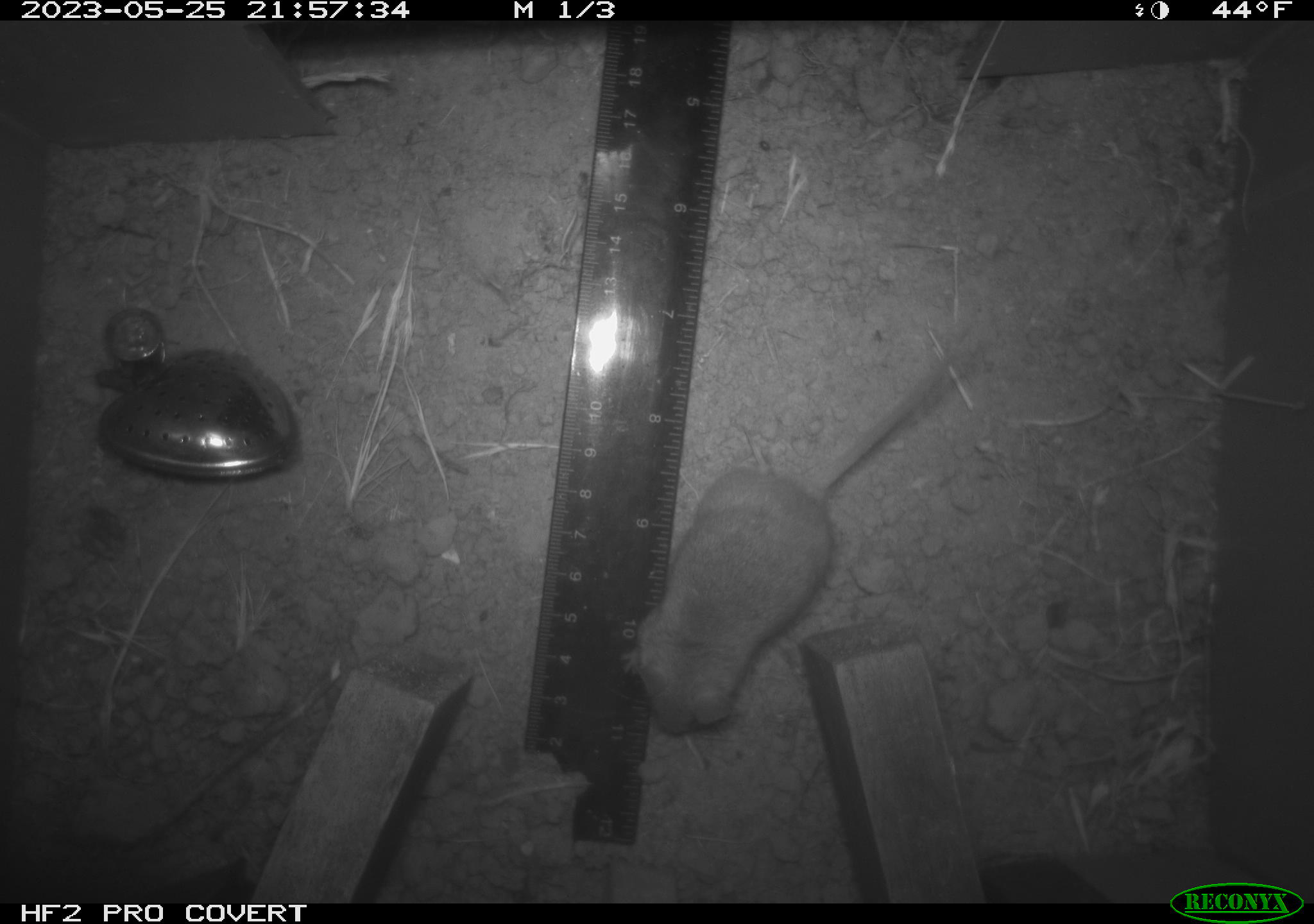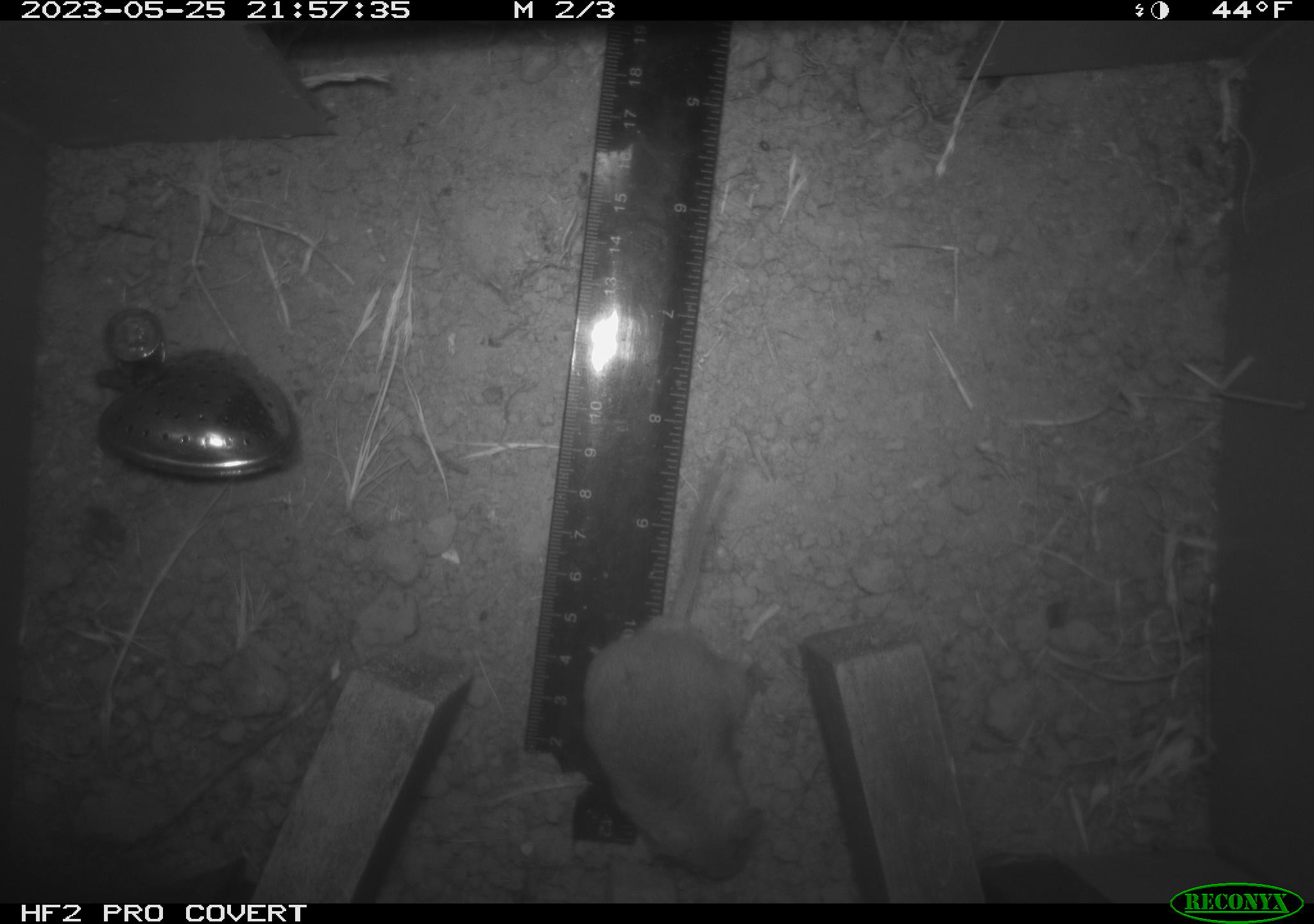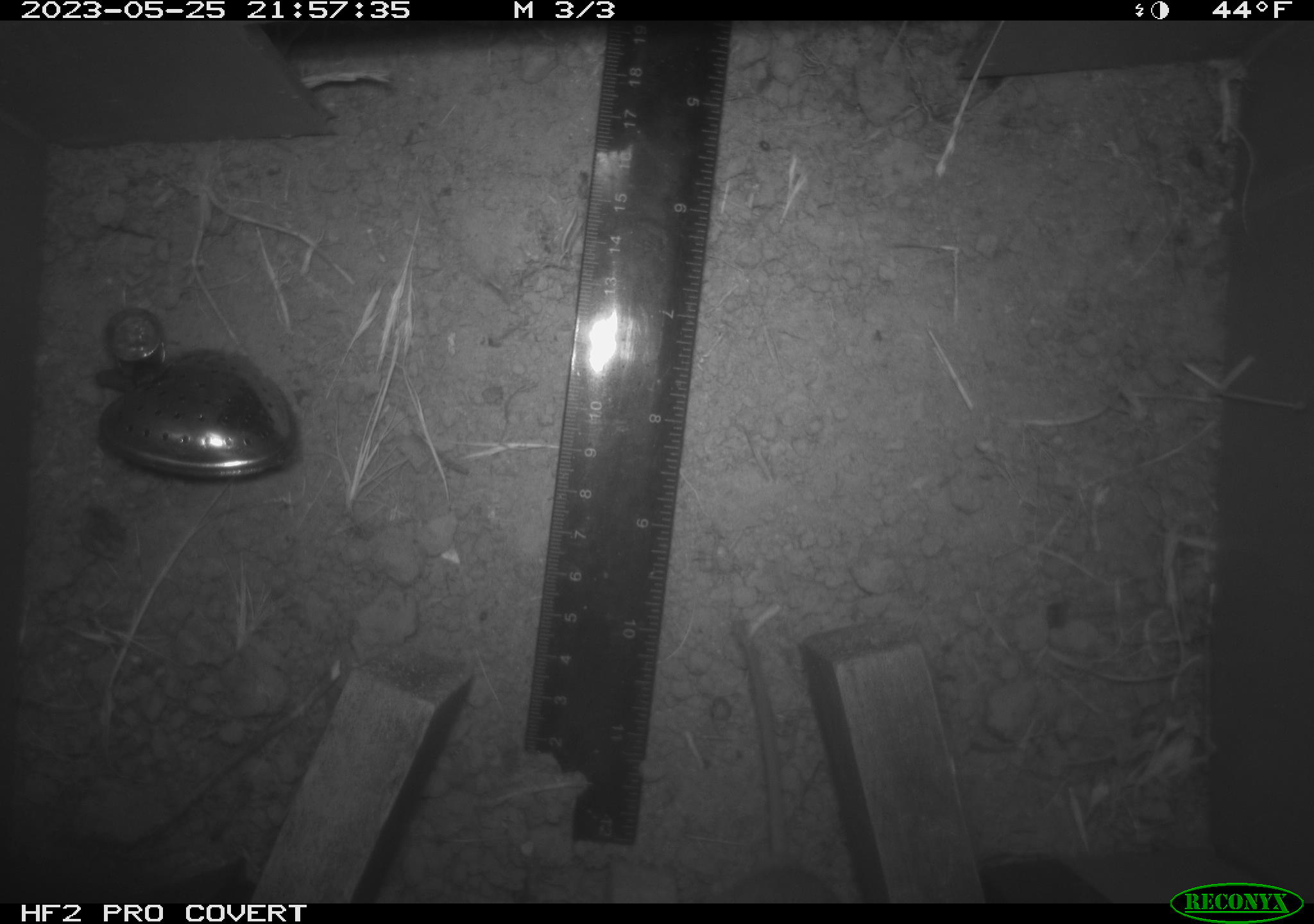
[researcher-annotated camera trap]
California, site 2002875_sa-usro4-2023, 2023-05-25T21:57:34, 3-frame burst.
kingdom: Animalia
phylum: Chordata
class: Mammalia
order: Rodentia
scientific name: Rodentia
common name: mouse species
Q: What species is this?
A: Mouse species (Rodentia).